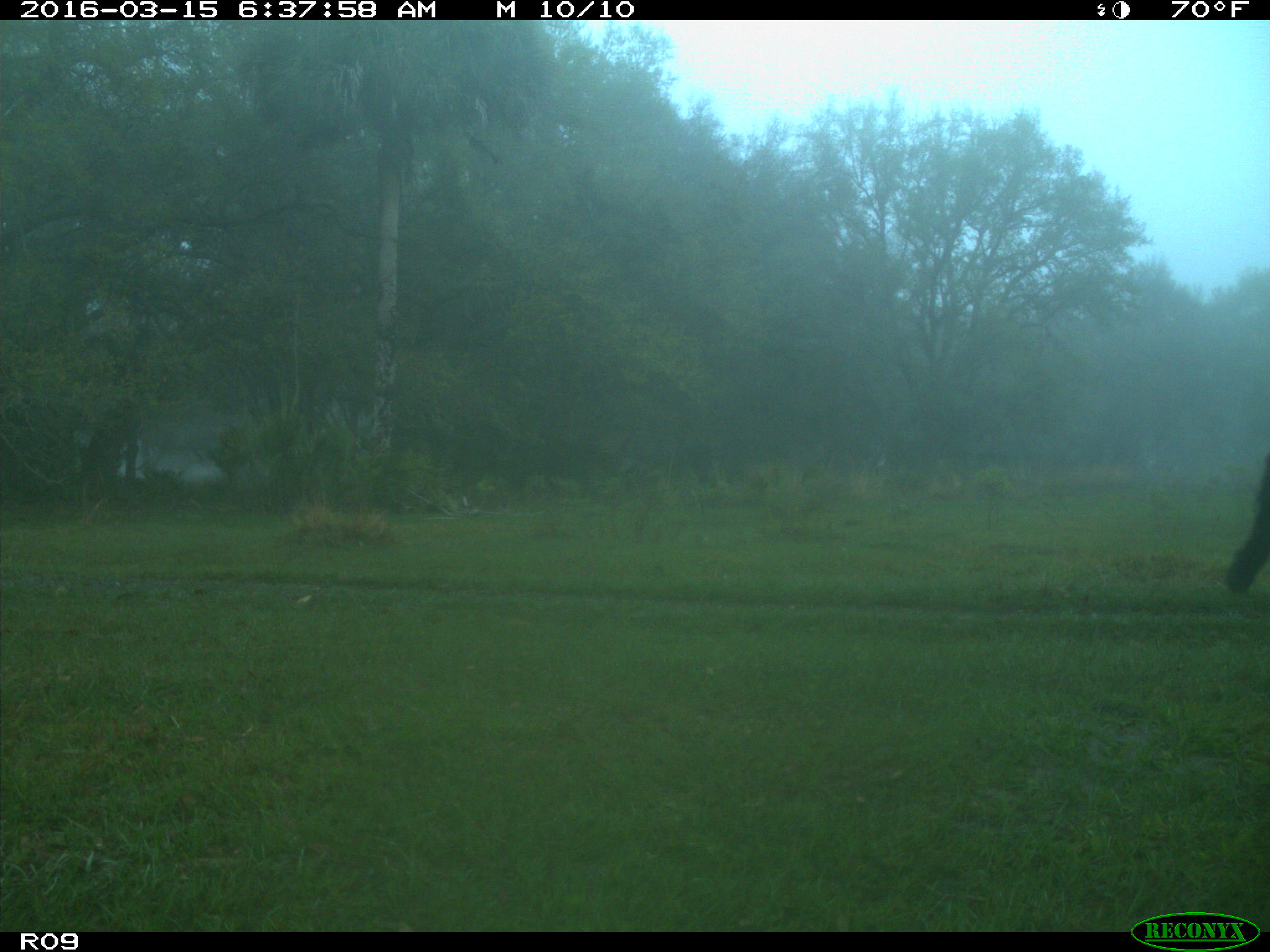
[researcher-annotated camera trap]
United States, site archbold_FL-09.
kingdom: Animalia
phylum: Chordata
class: Mammalia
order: Artiodactyla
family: Bovidae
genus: Bos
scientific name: Bos taurus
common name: domestic cow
Bos taurus (domestic cow).